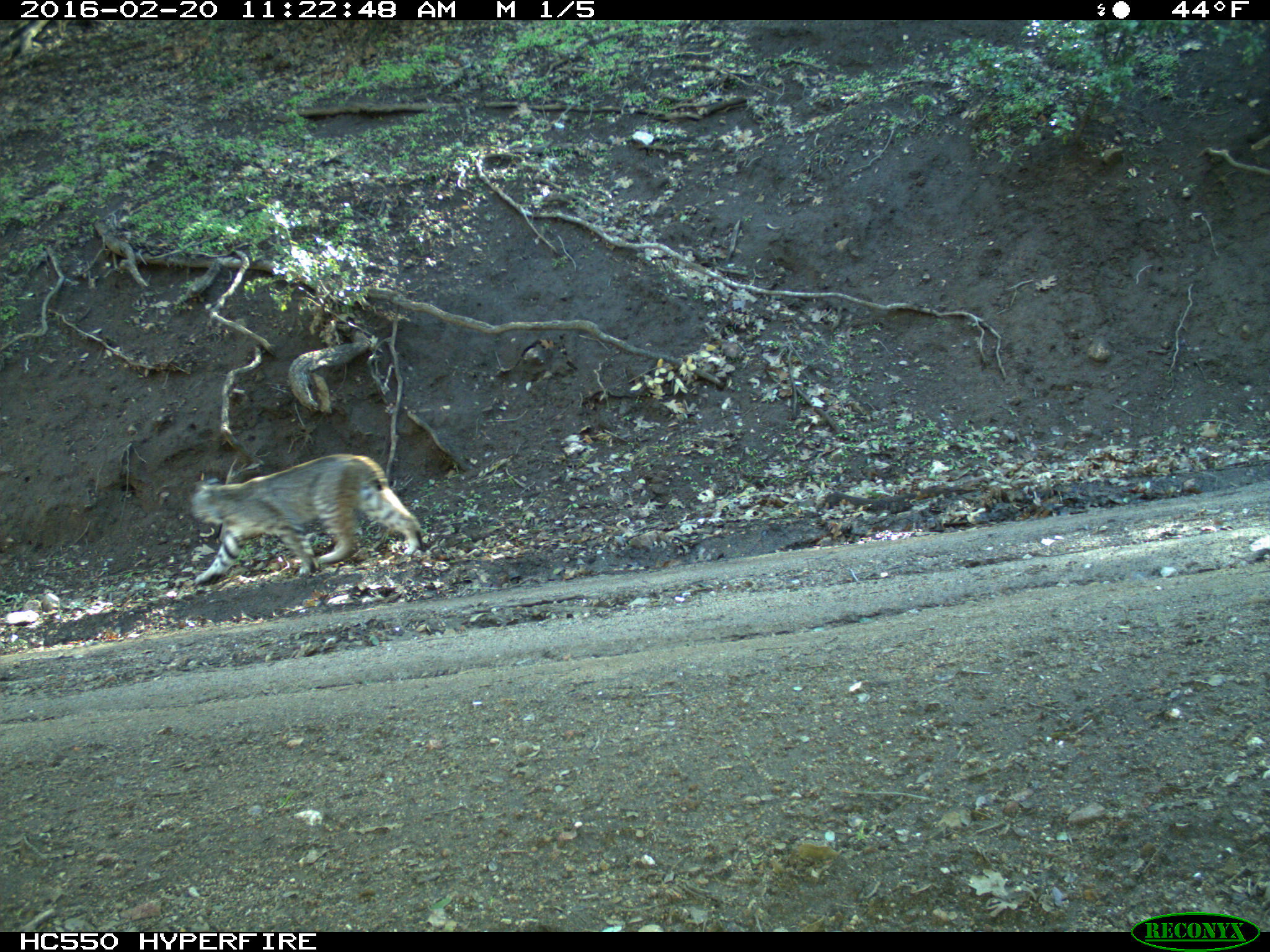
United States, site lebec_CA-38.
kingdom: Animalia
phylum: Chordata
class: Mammalia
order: Carnivora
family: Felidae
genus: Lynx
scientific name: Lynx rufus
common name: bobcat